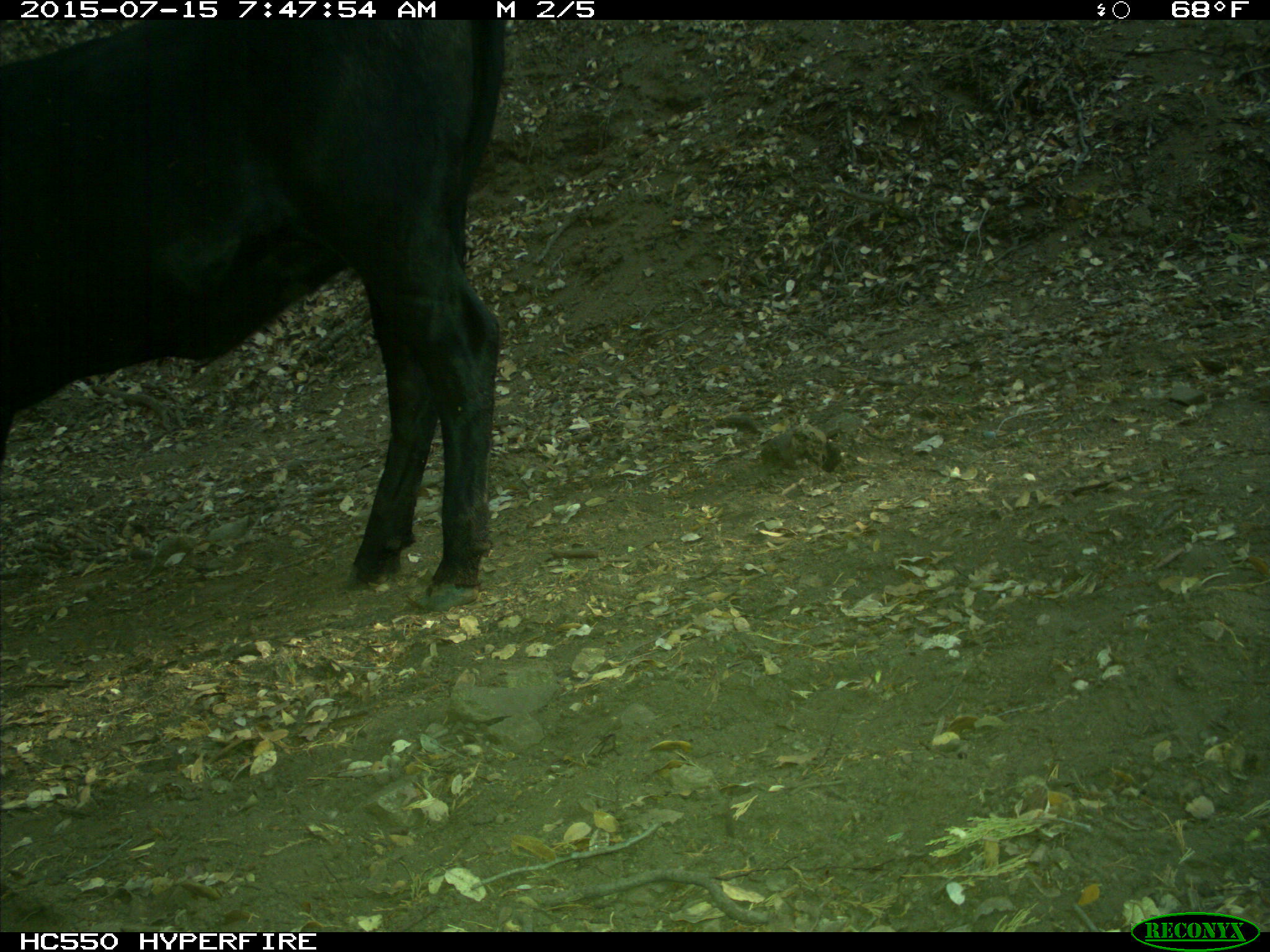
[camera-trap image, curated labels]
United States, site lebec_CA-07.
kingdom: Animalia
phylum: Chordata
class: Mammalia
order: Artiodactyla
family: Bovidae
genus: Bos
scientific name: Bos taurus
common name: domestic cow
Bos taurus (domestic cow).